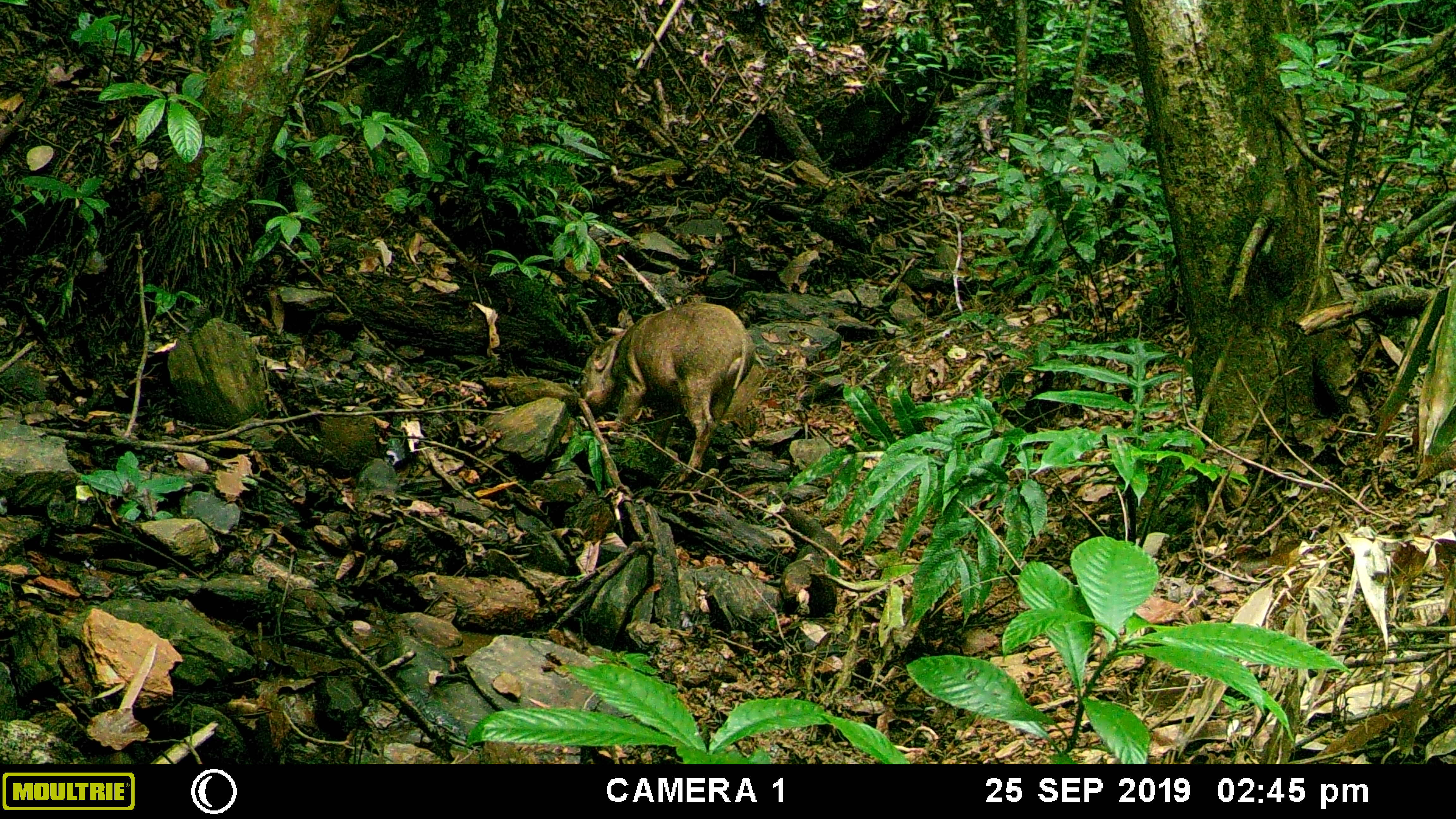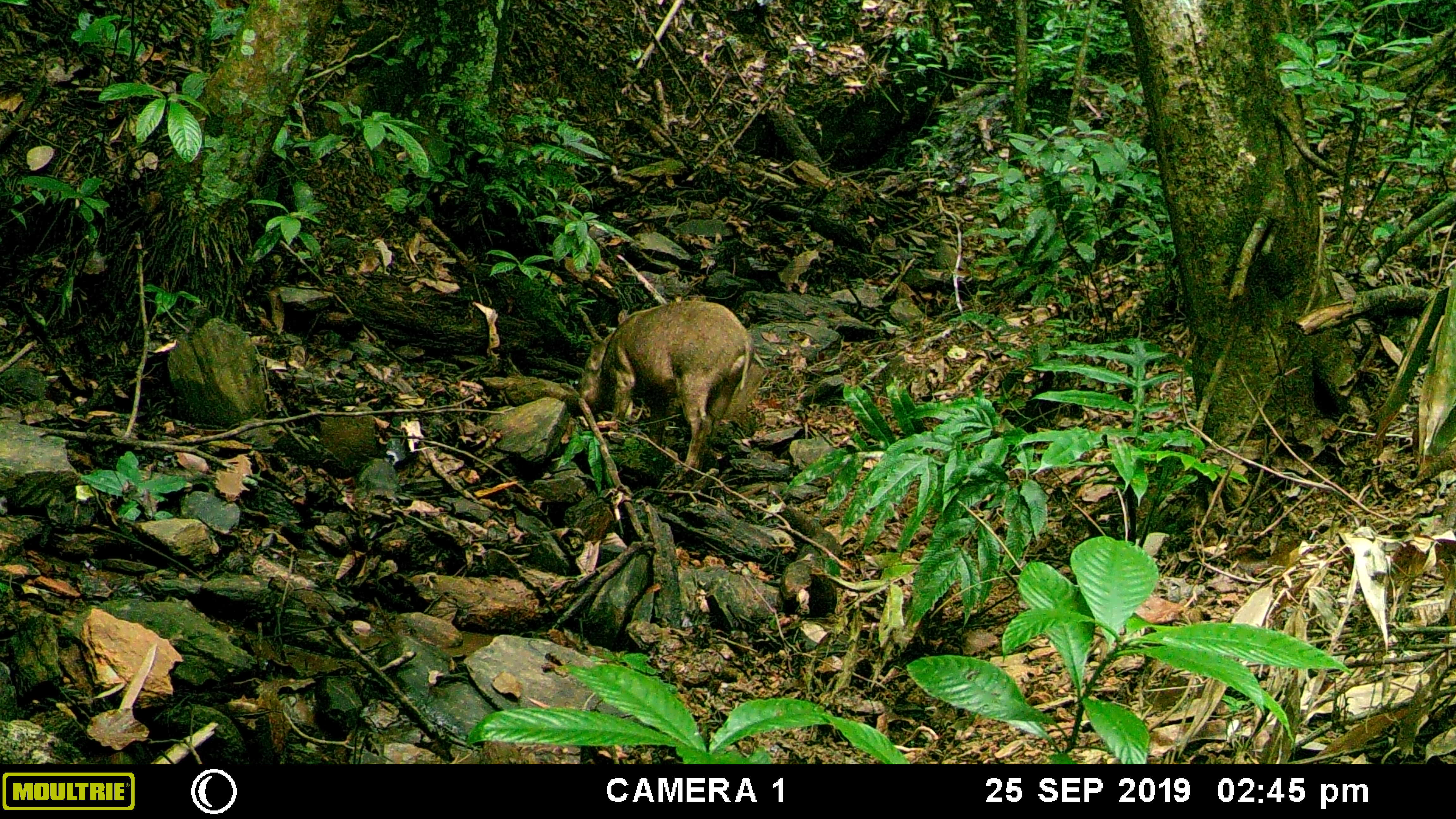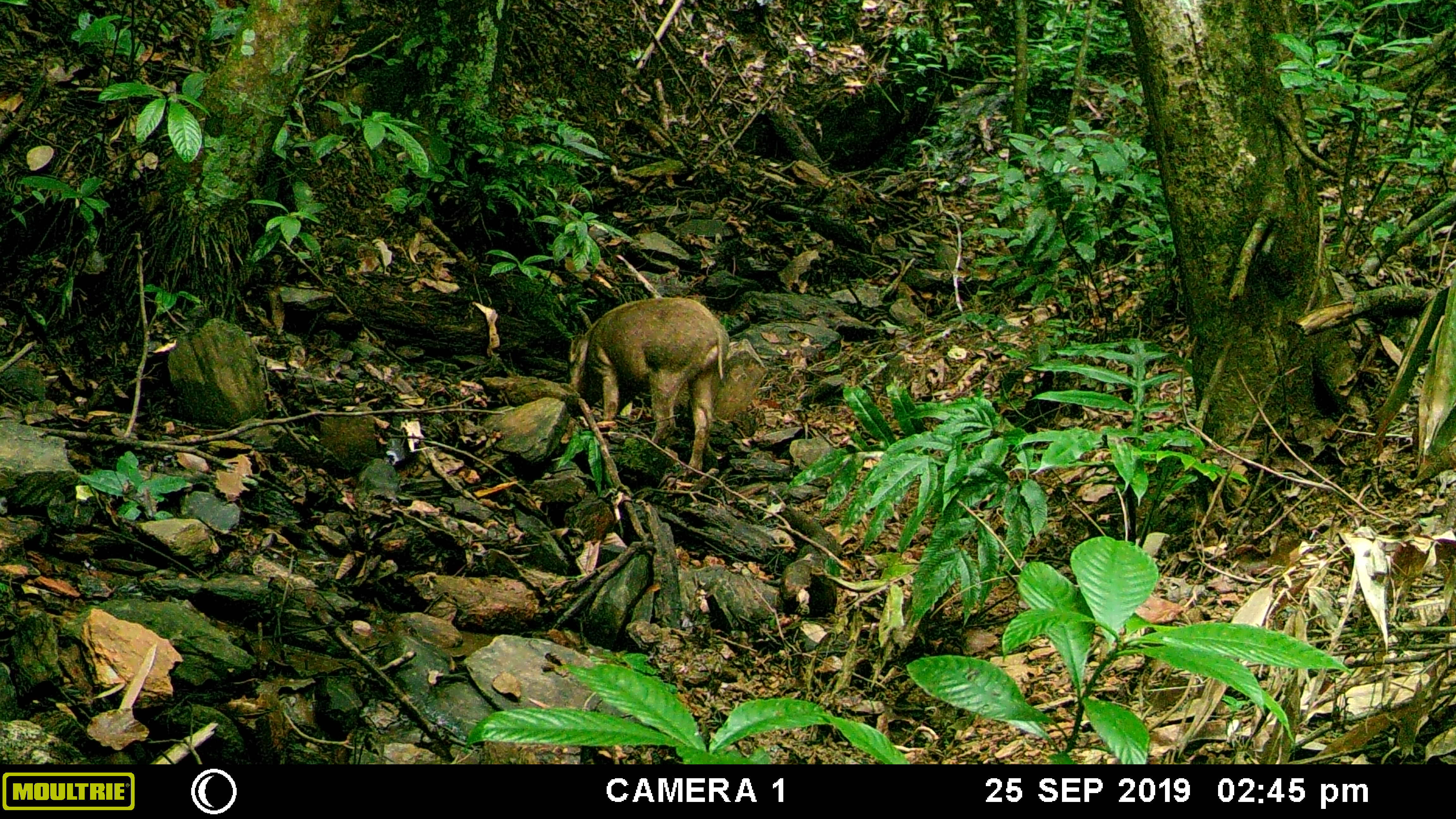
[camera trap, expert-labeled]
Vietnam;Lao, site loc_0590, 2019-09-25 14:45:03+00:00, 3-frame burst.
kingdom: Animalia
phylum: Chordata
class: Mammalia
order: Artiodactyla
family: Suidae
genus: Sus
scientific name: Sus scrofa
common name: eurasian wild pig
Eurasian wild pig (Sus scrofa). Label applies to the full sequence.